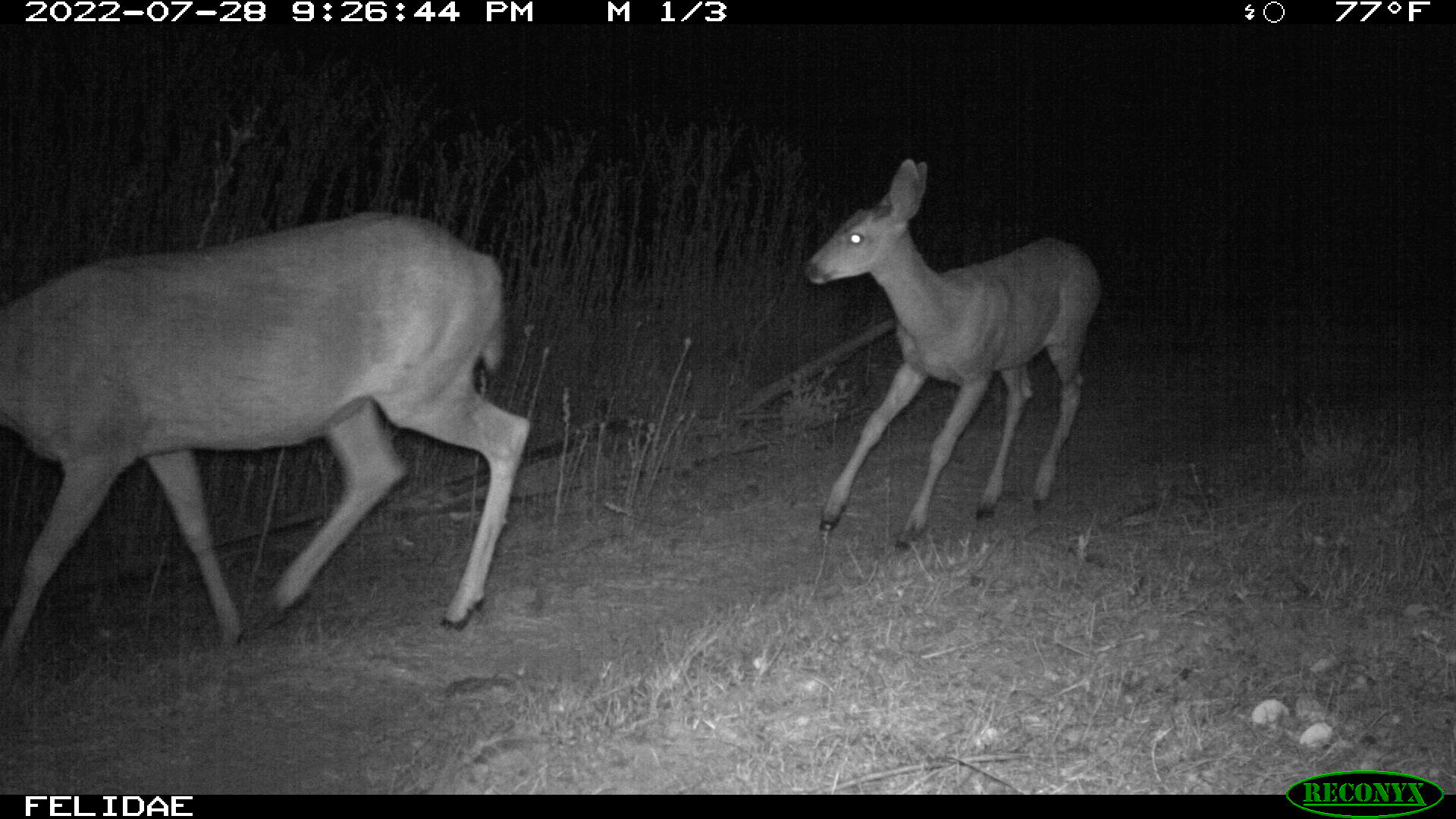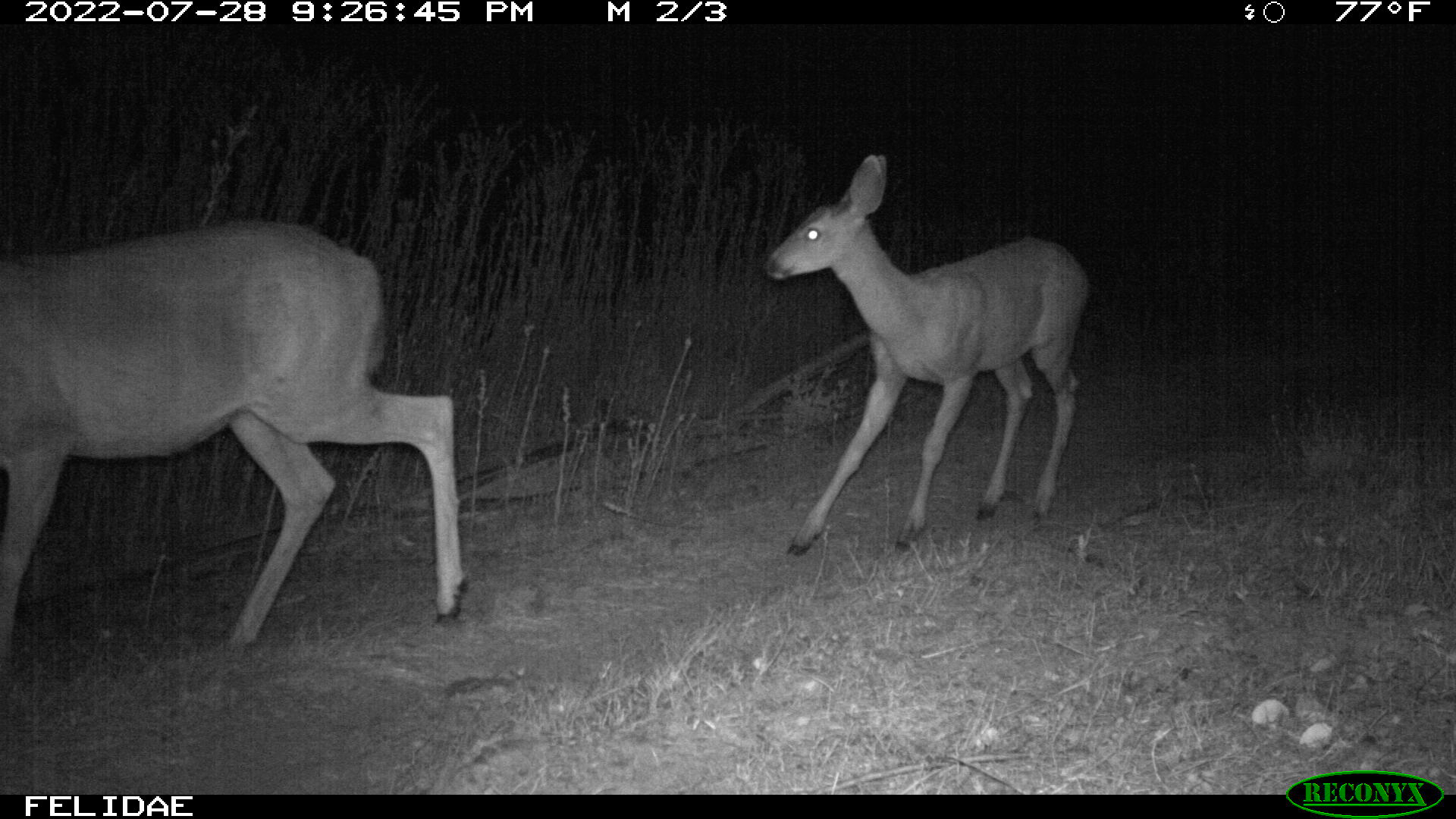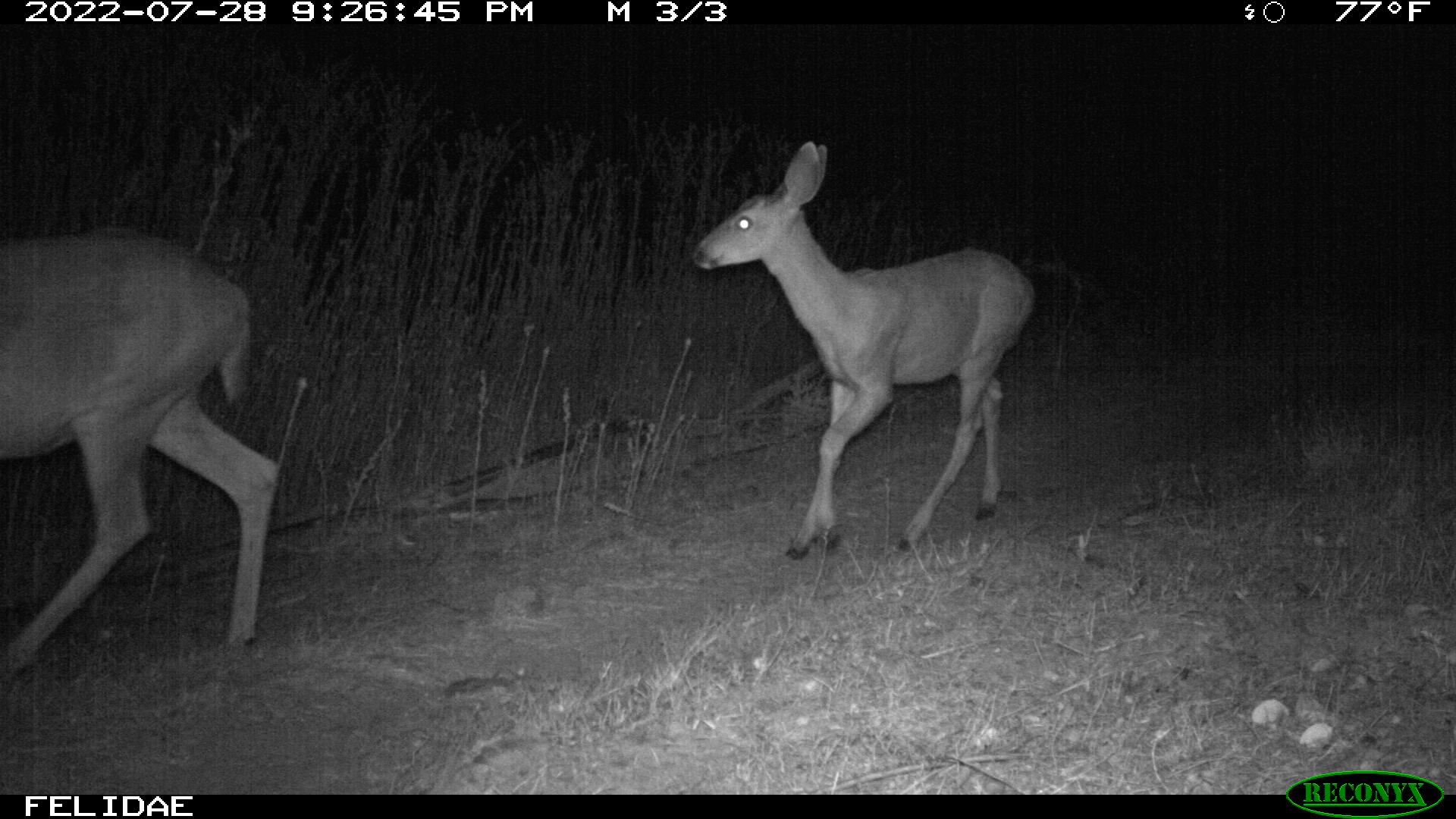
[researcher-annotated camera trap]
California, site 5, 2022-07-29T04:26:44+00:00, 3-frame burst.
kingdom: Animalia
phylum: Chordata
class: Mammalia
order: Artiodactyla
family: Cervidae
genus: Odocoileus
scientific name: Odocoileus hemionus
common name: mule deer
Mule deer (Odocoileus hemionus).